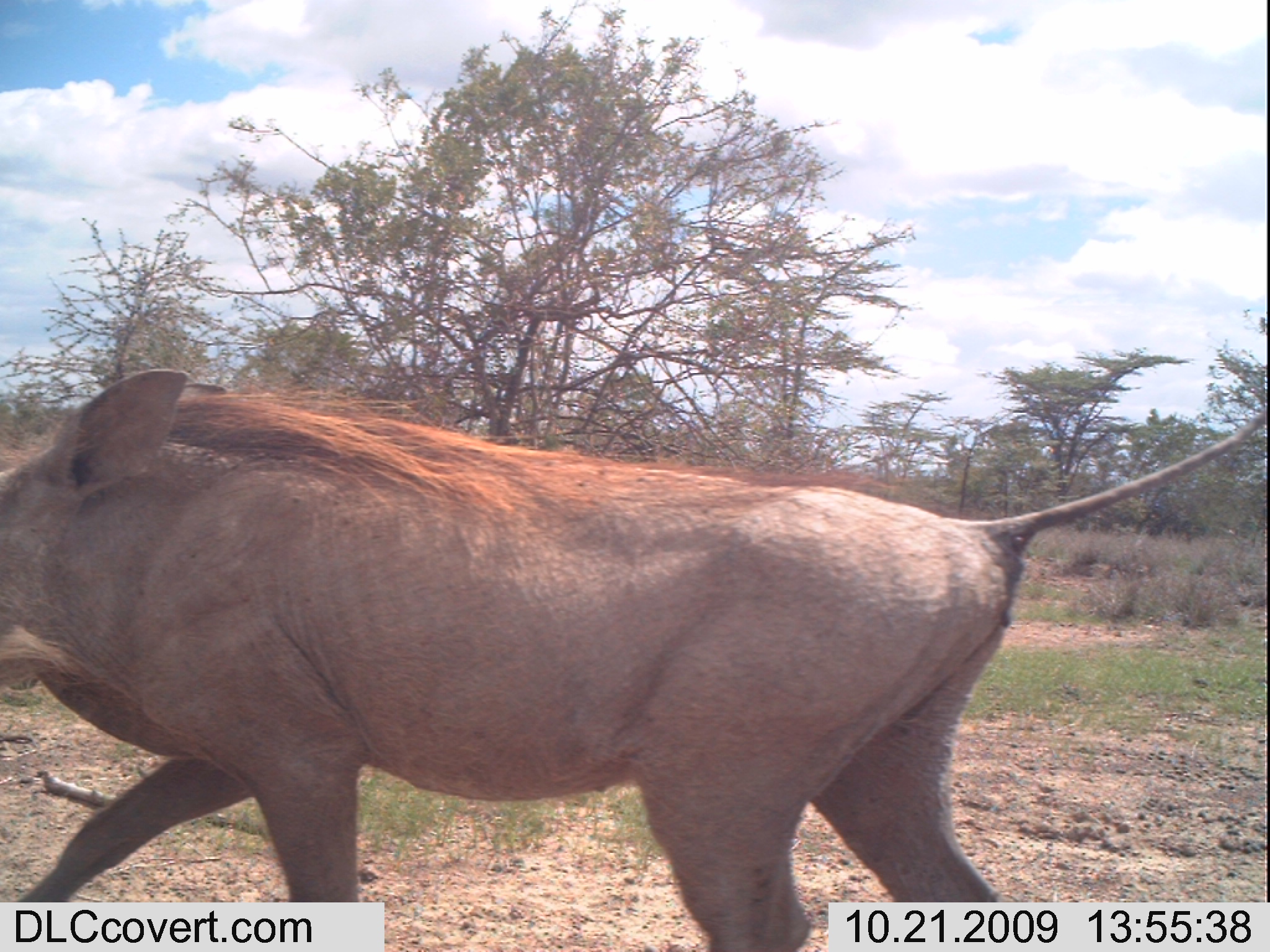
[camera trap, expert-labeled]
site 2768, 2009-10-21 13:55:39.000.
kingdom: Animalia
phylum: Chordata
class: Mammalia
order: Artiodactyla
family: Suidae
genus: Phacochoerus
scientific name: Phacochoerus africanus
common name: common warthog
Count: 1.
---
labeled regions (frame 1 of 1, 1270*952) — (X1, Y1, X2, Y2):
phacochoerus africanus: (0, 358, 1270, 952)